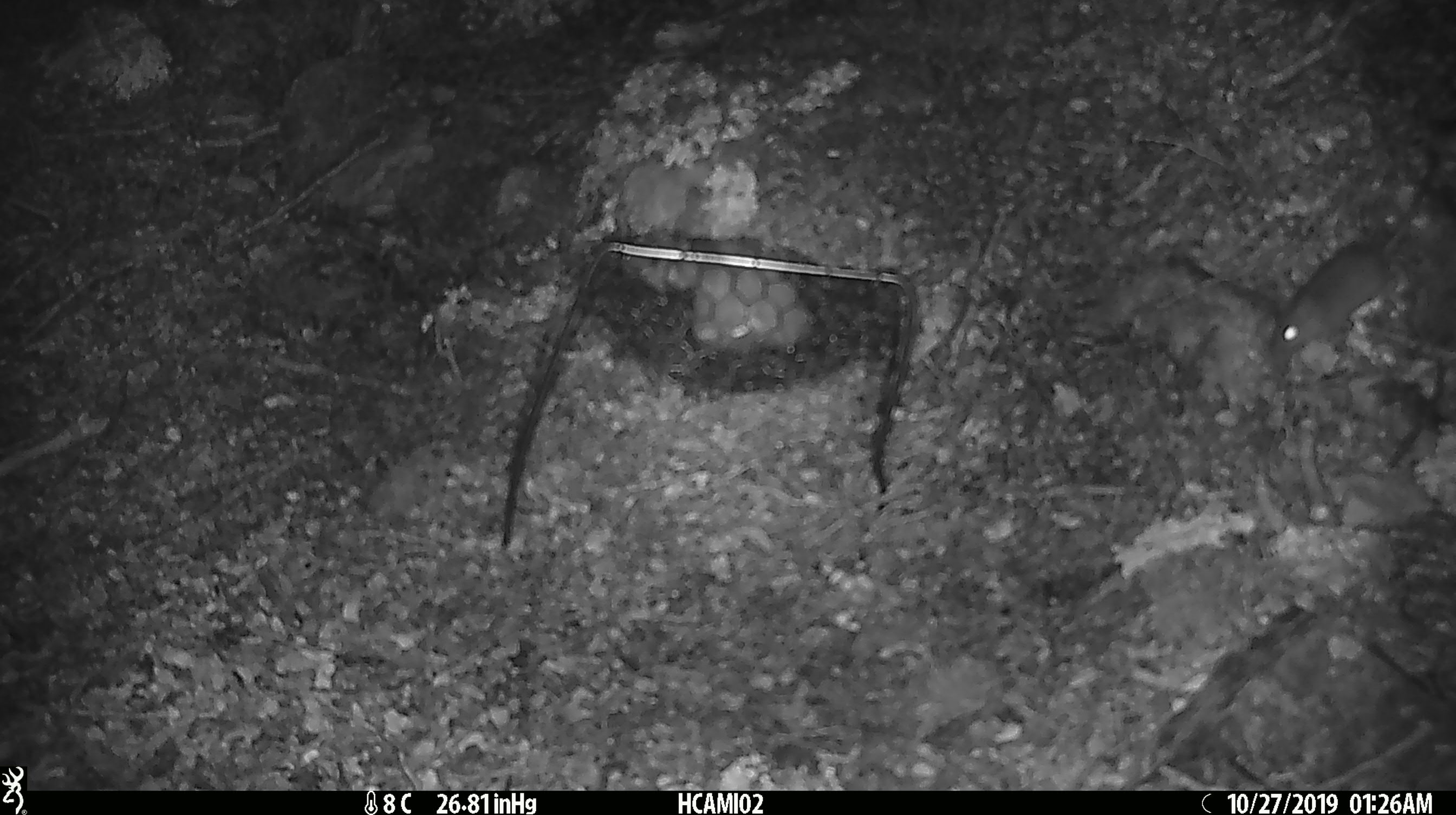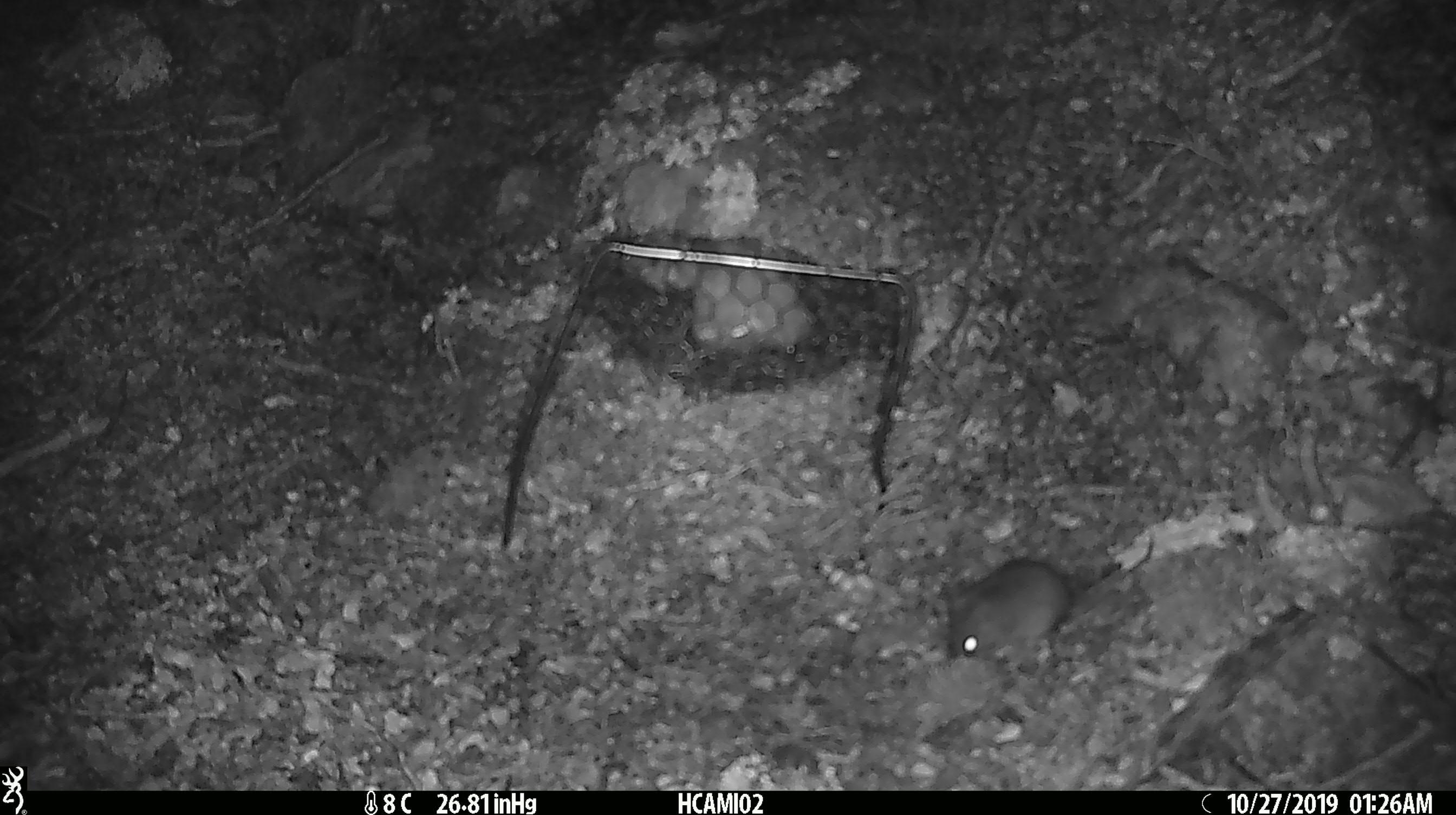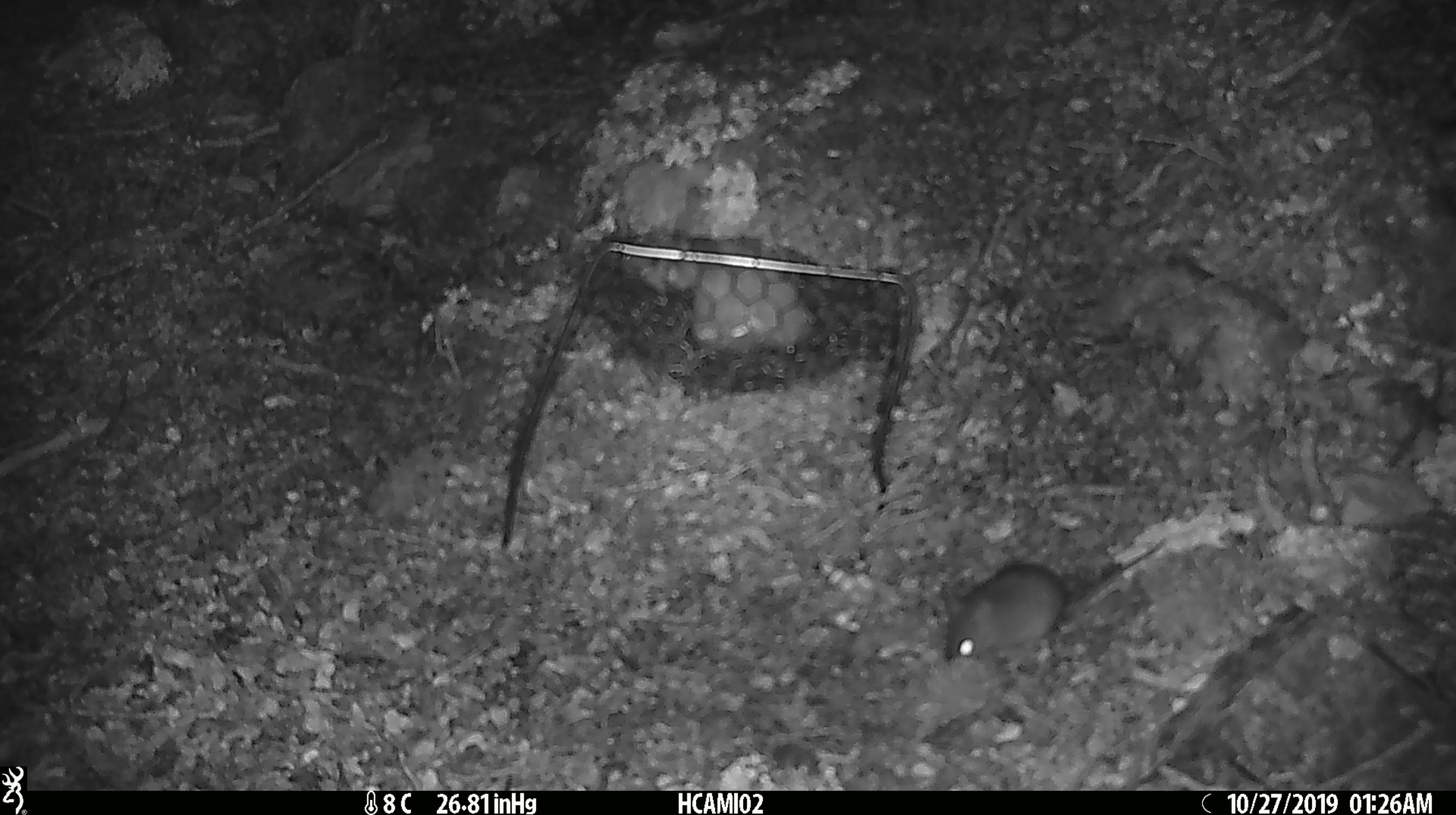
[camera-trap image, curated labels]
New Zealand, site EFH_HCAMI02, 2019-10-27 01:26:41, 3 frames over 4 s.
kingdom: Animalia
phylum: Chordata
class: Mammalia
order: Rodentia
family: Muridae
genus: Mus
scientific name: Mus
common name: mouse